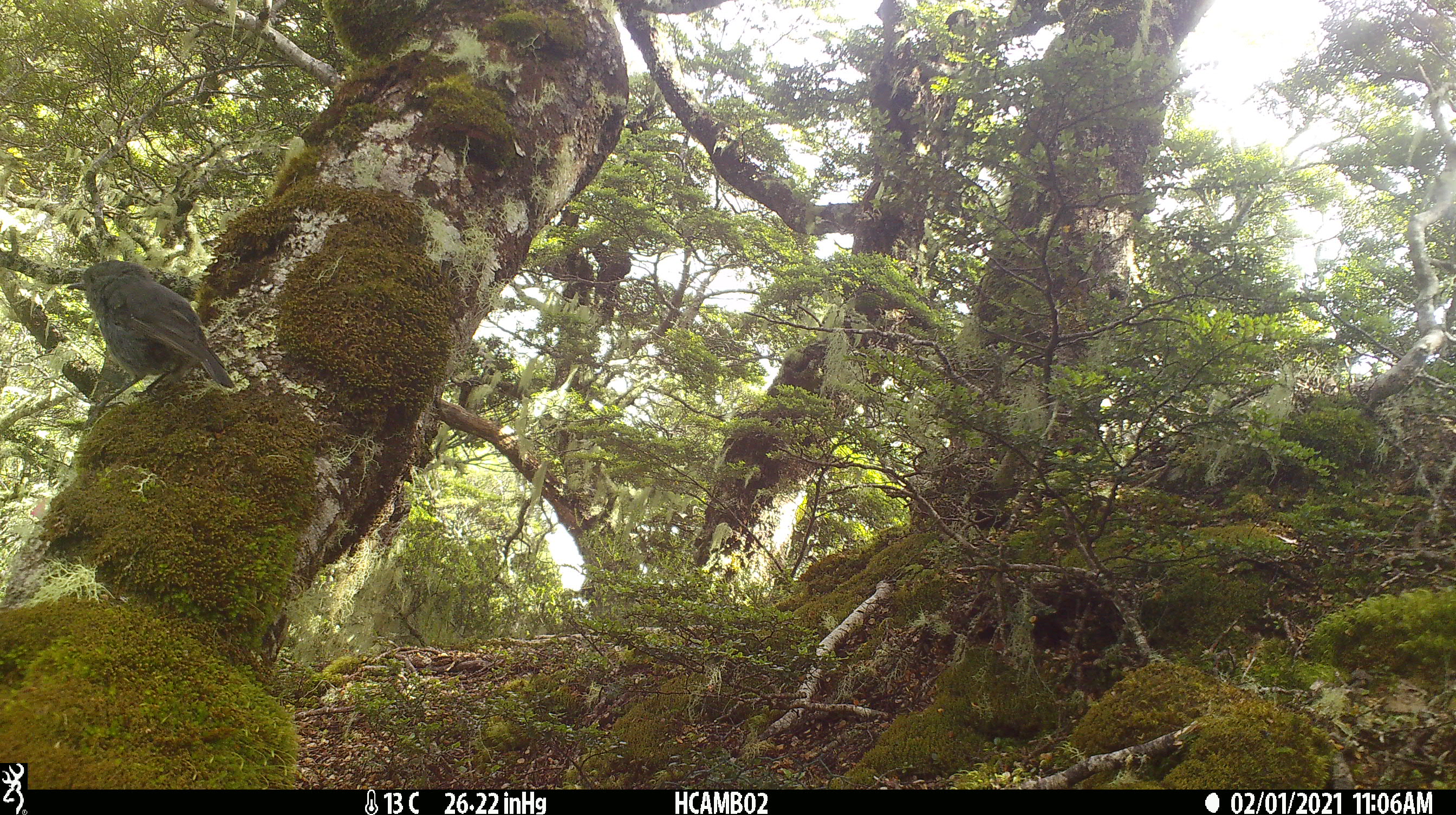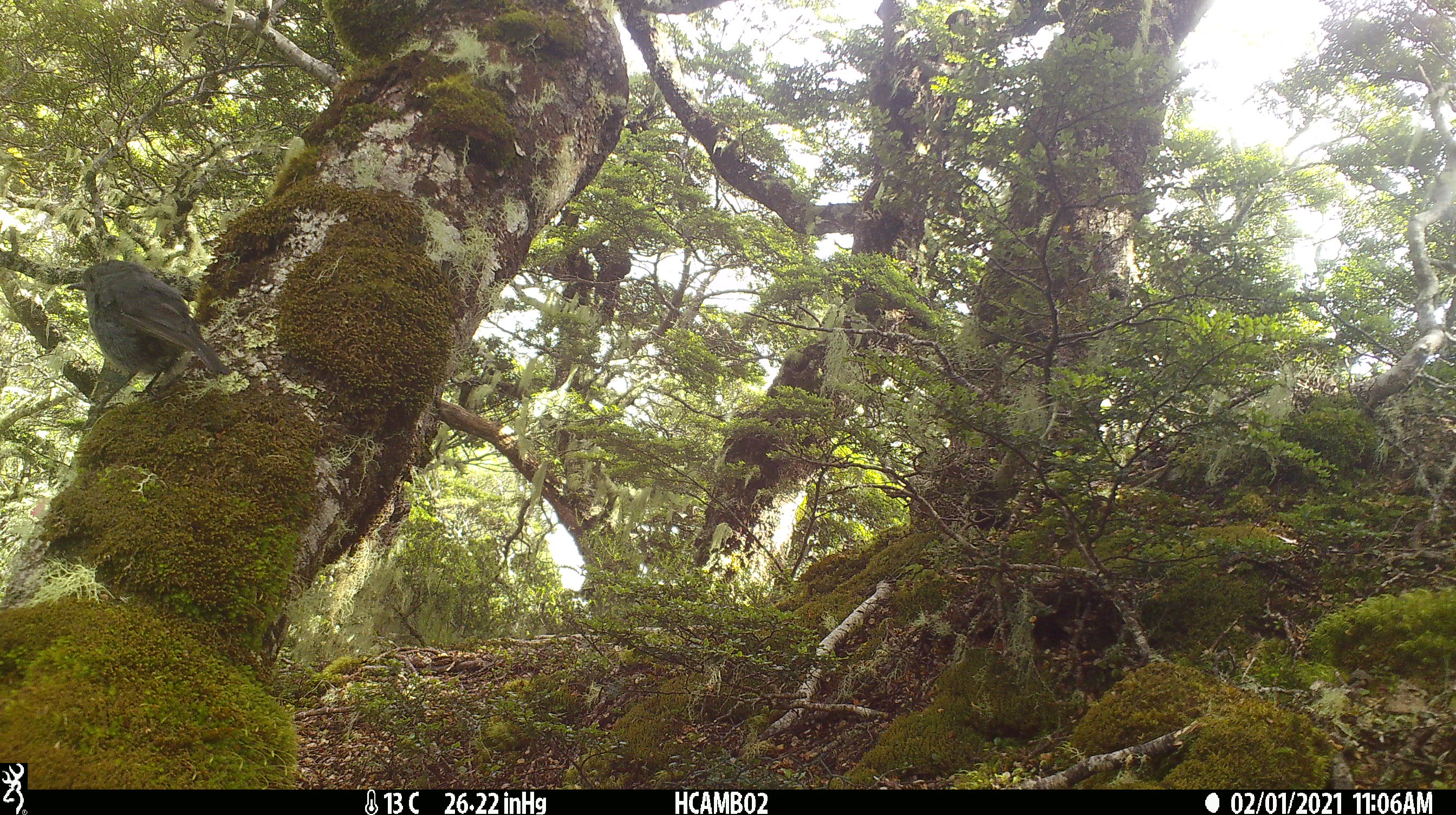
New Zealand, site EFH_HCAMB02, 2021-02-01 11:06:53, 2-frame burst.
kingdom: Animalia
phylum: Chordata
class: Aves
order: Passeriformes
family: Petroicidae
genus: Petroica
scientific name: Petroica australis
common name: new zealand robin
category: robin